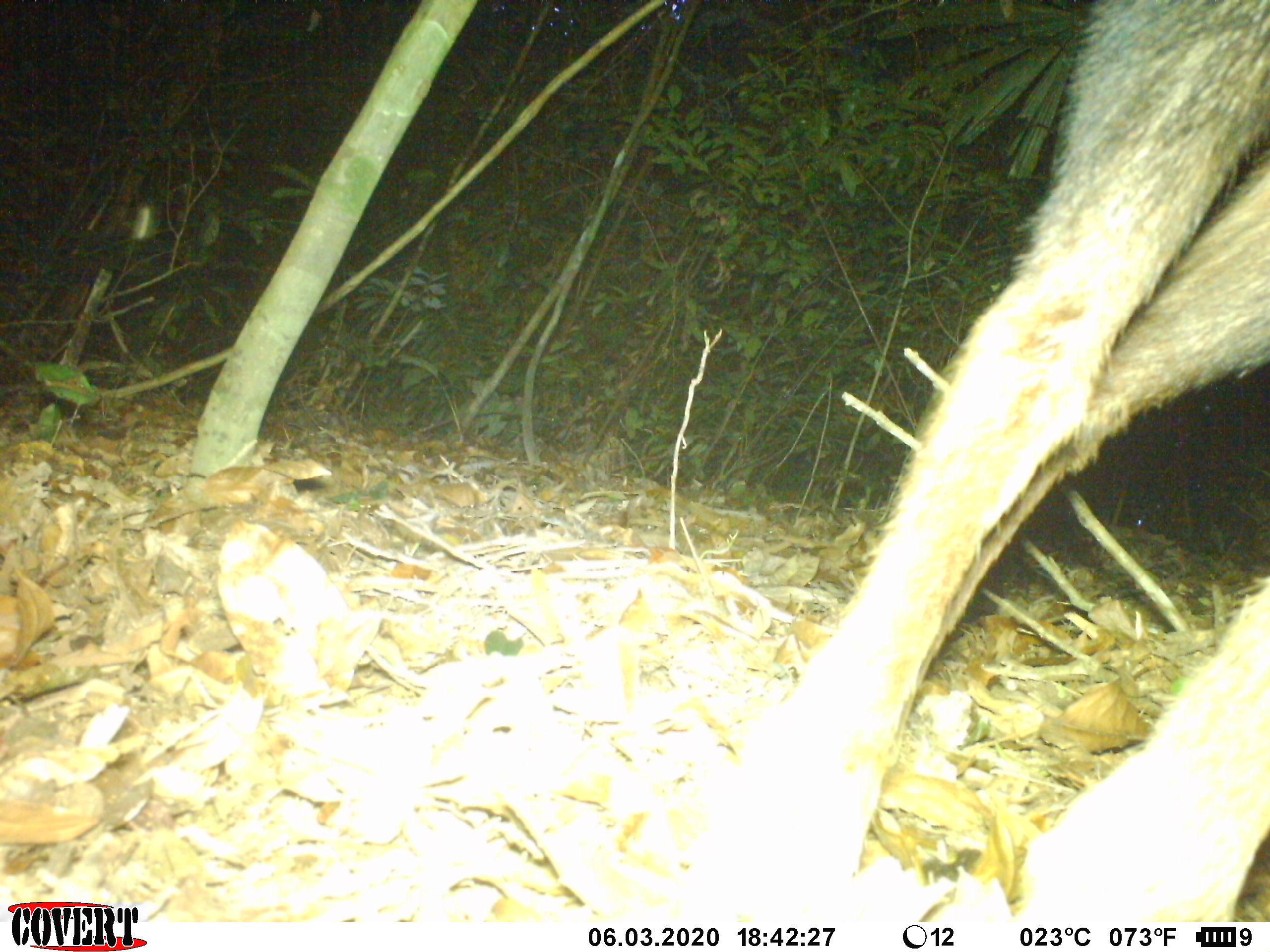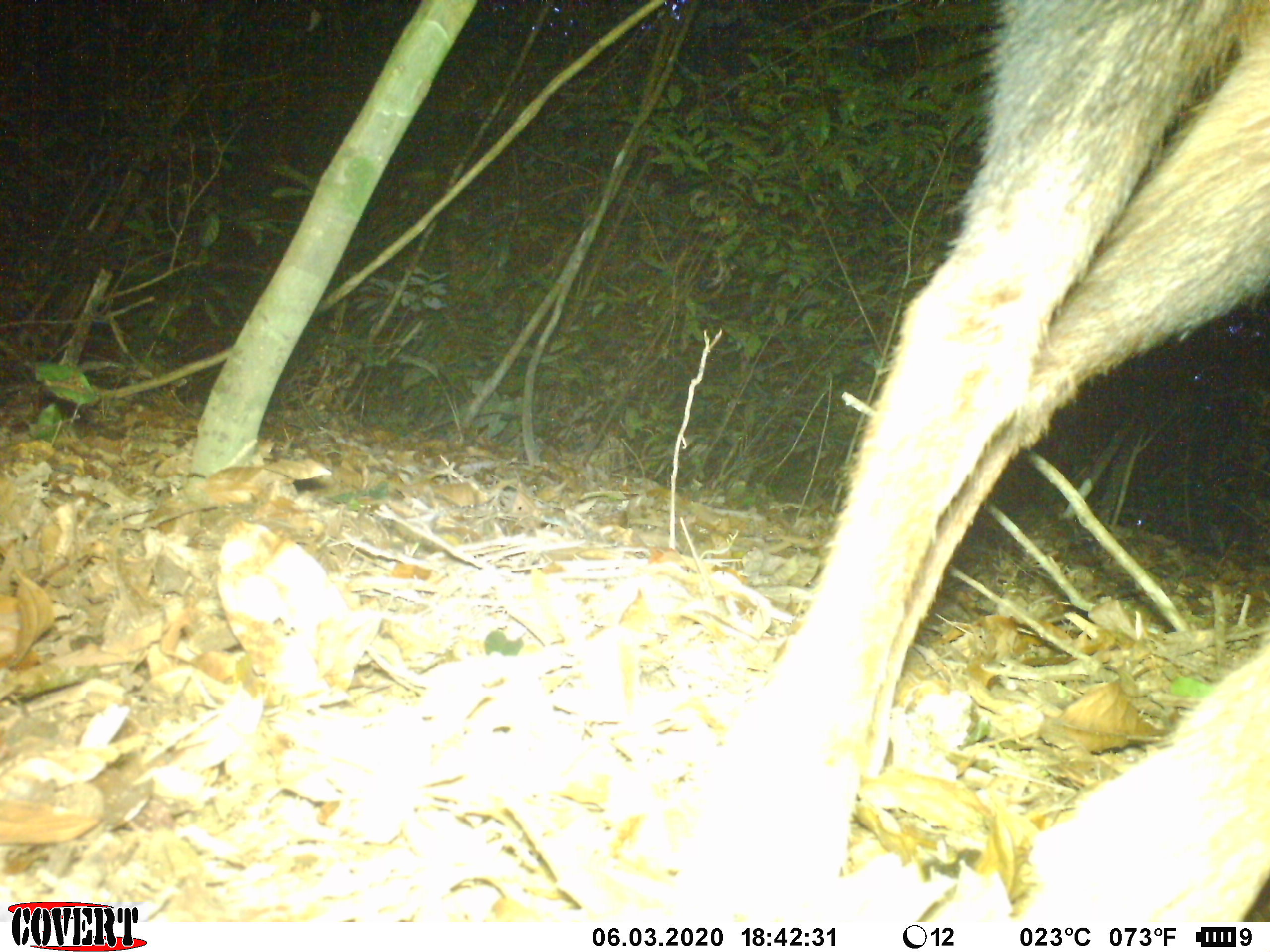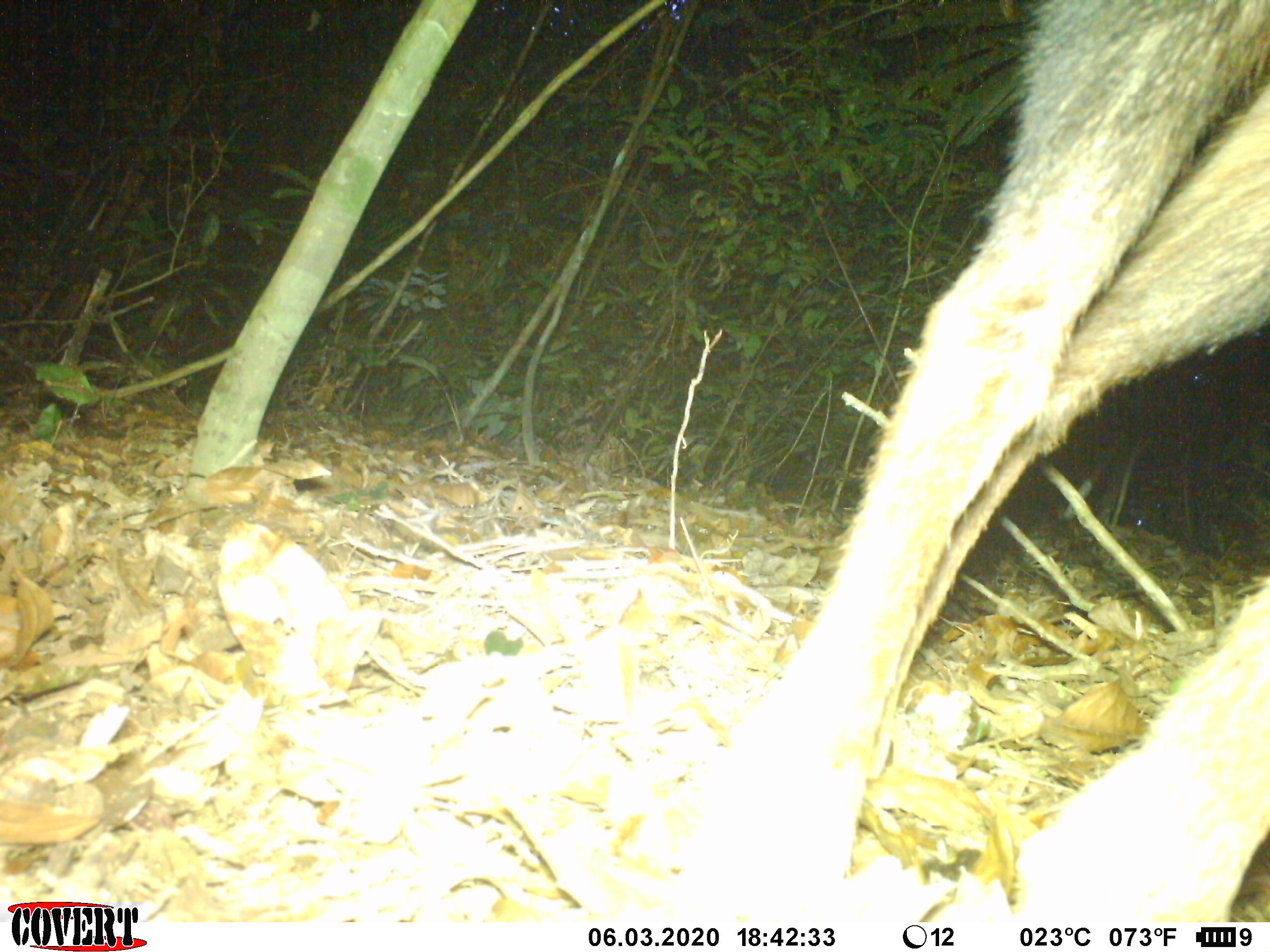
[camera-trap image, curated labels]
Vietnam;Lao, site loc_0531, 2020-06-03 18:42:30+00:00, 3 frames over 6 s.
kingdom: Animalia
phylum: Chordata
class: Mammalia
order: Artiodactyla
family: Bovidae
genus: Capricornis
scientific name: Capricornis sumatraensis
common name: chinese serow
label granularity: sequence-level